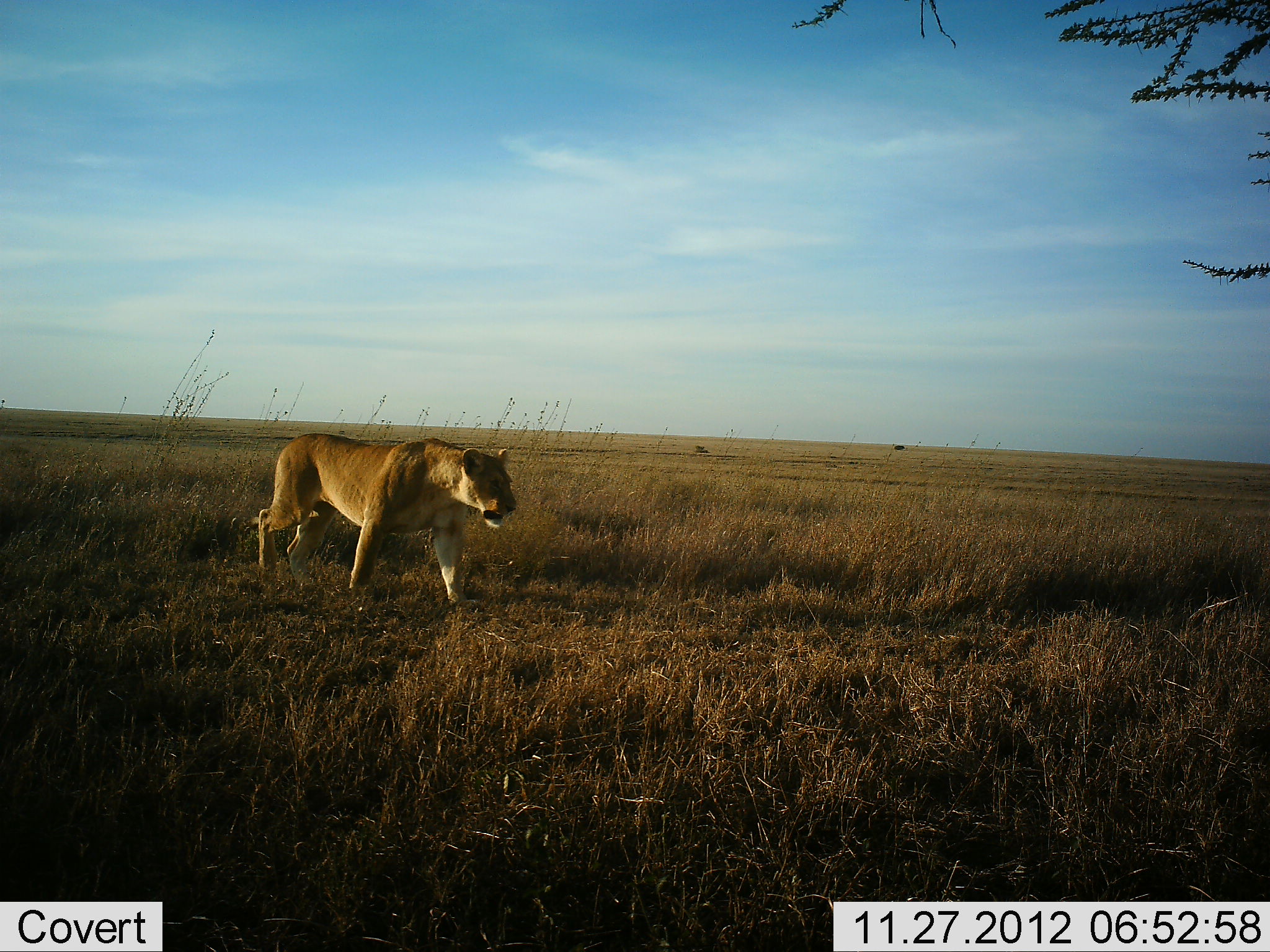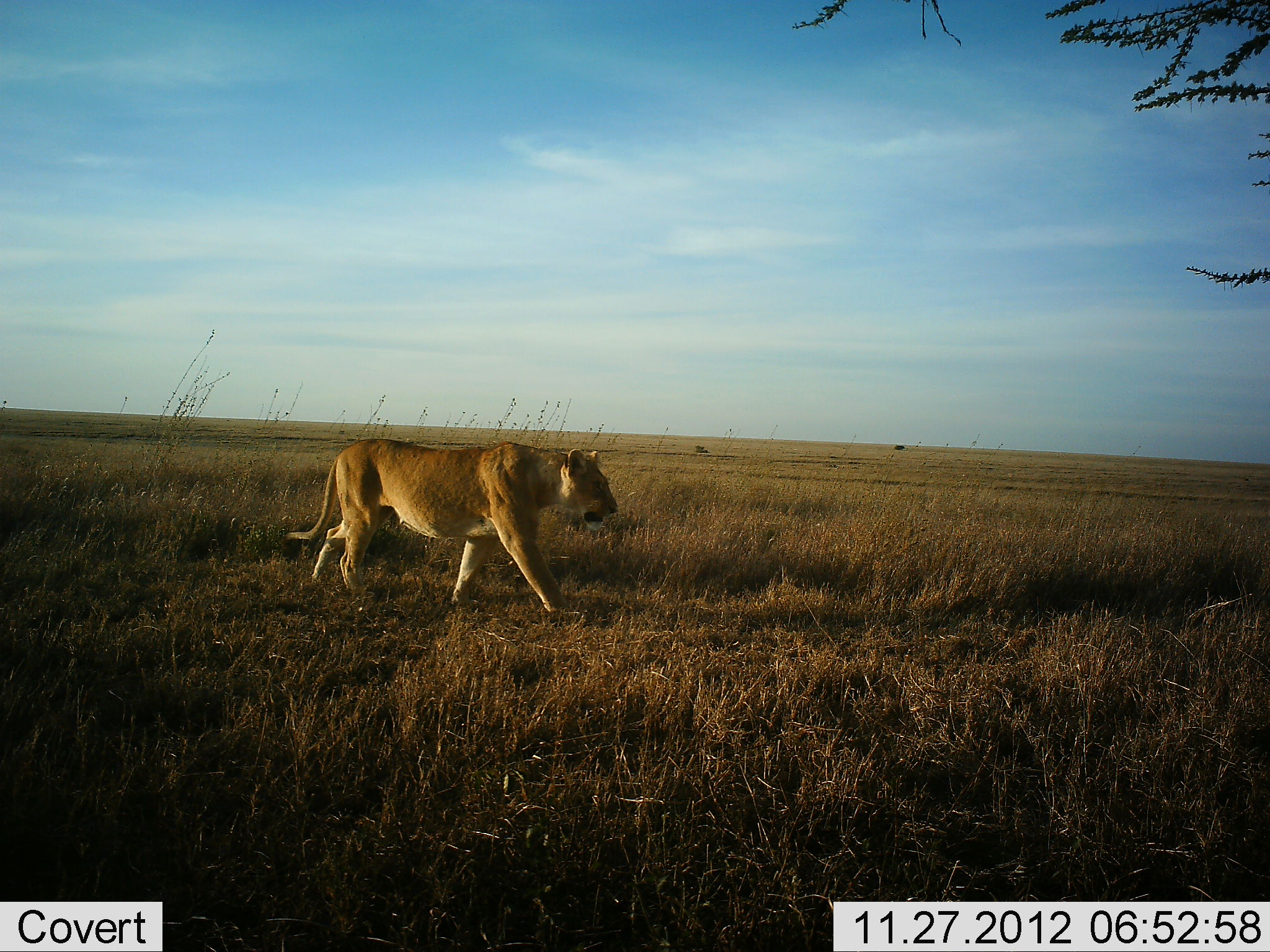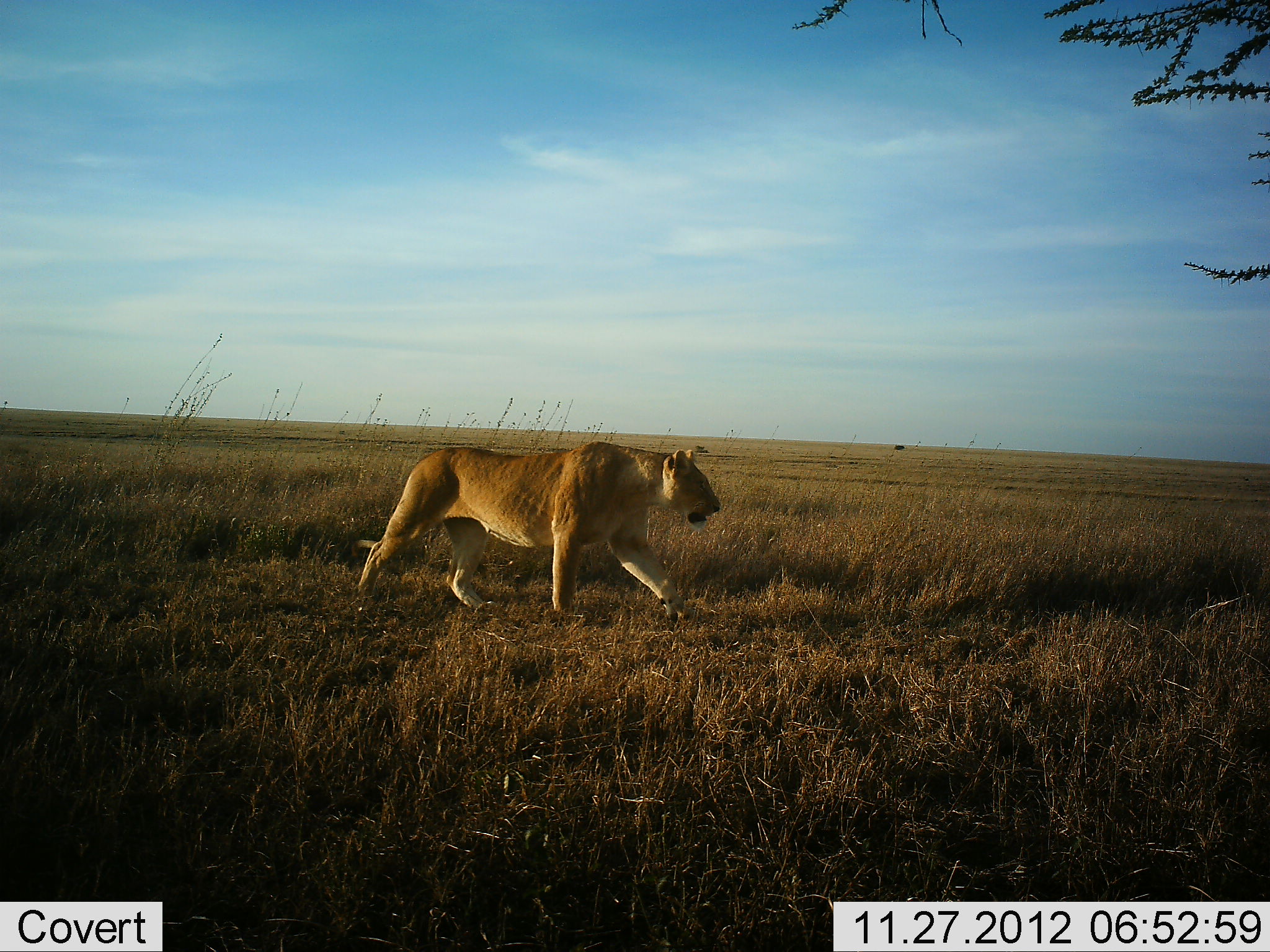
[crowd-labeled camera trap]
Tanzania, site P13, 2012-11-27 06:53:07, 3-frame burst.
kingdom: Animalia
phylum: Chordata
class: Mammalia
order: Carnivora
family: Felidae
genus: Panthera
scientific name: Panthera leo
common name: lion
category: lionfemale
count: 1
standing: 3%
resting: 0%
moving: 97%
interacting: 0%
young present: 0%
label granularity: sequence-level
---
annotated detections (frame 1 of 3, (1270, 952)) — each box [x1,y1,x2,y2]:
animal: [249,433,518,614]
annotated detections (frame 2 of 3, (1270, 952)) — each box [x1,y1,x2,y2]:
animal: [282,439,618,625]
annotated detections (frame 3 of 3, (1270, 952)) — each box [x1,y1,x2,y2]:
animal: [354,441,722,623]